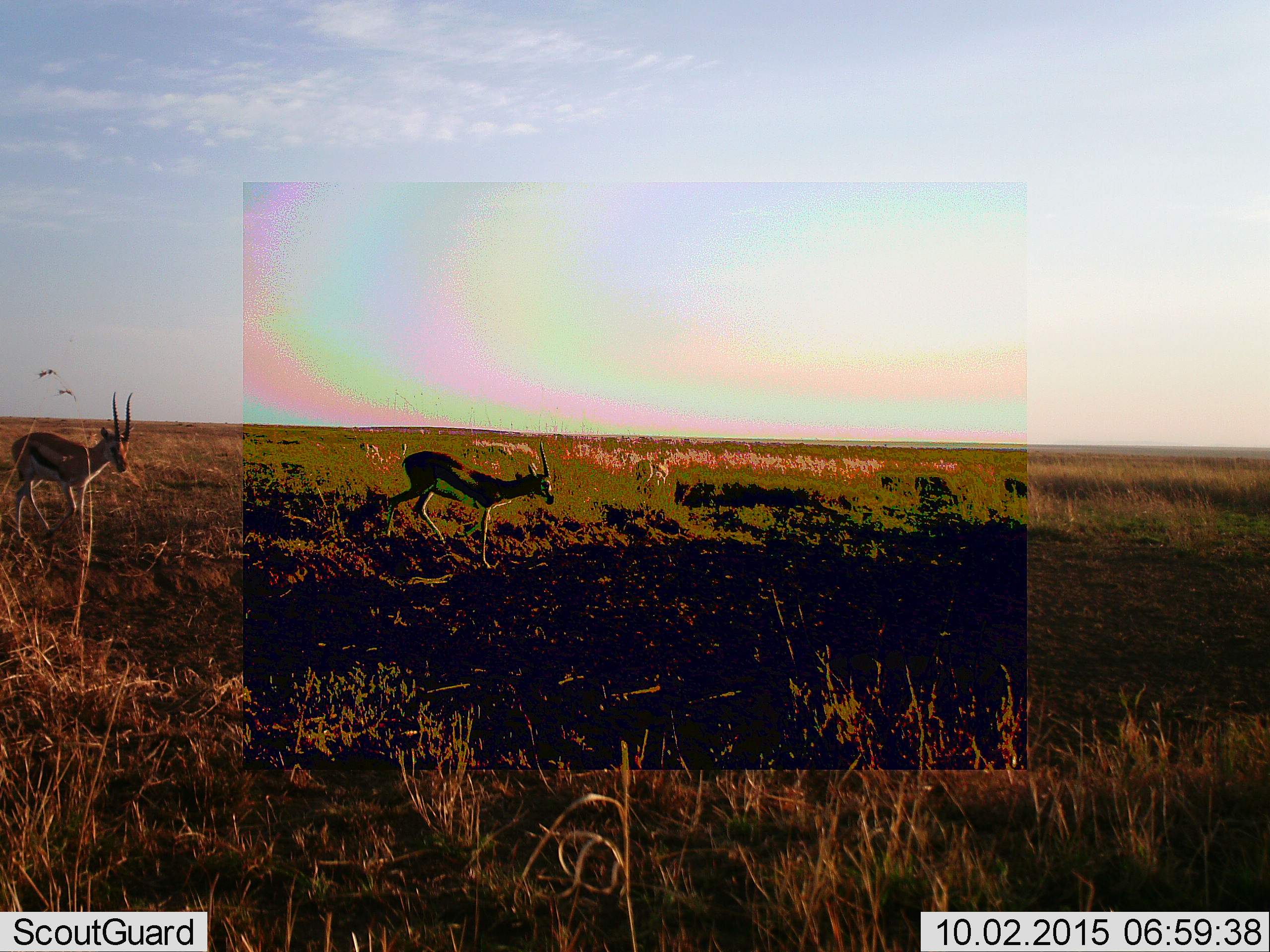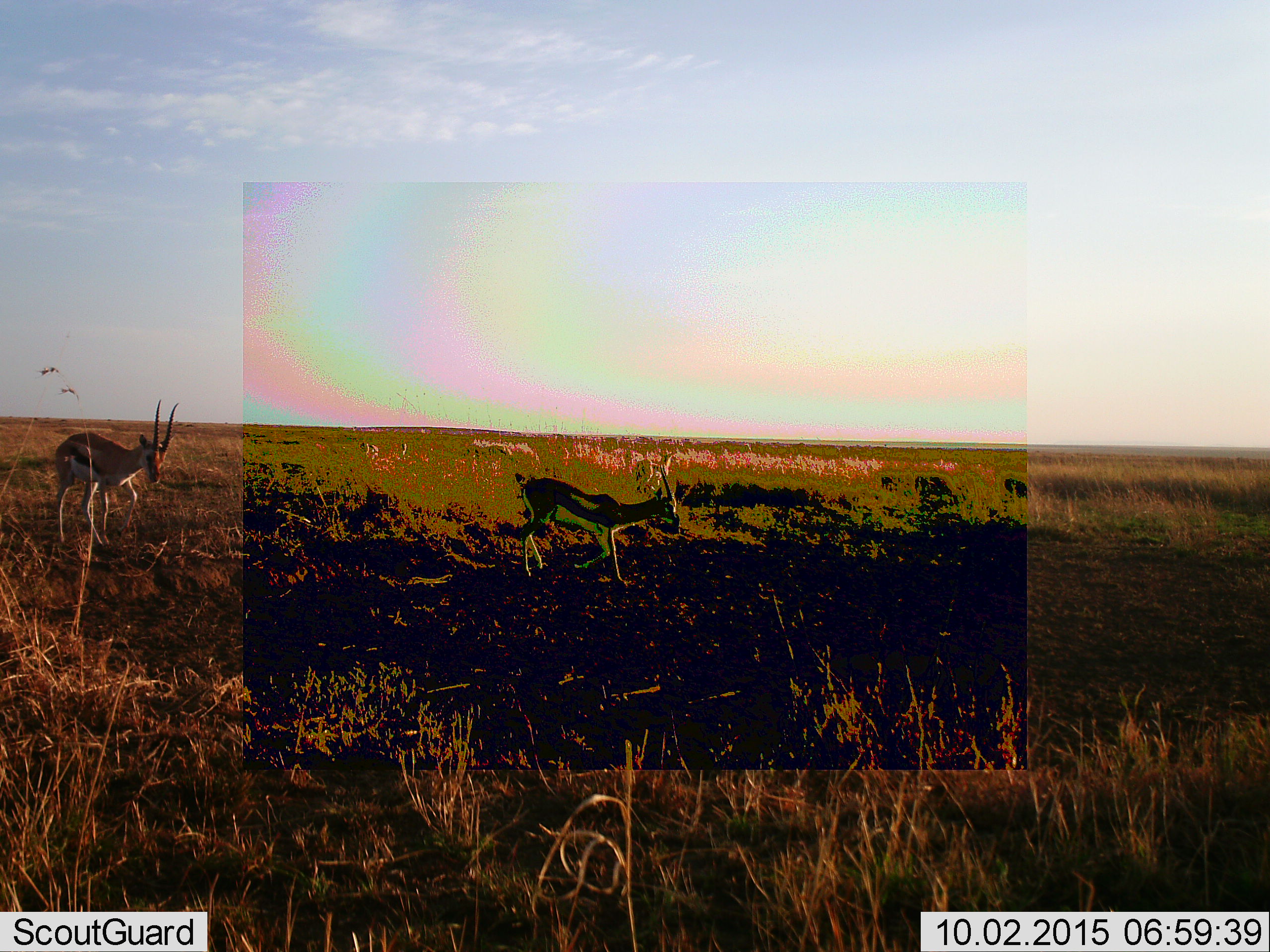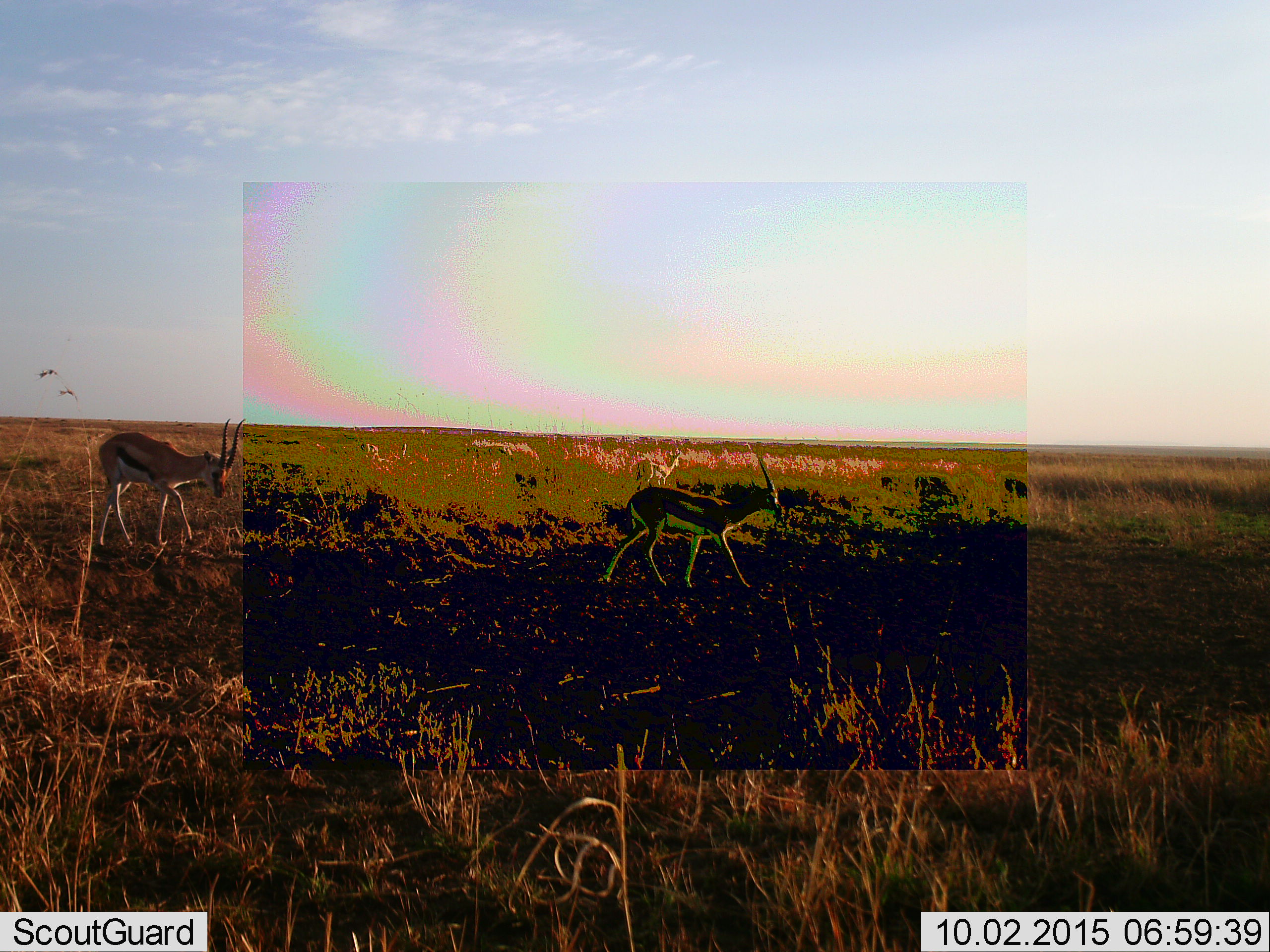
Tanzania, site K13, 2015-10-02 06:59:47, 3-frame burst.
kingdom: Animalia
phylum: Chordata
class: Mammalia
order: Artiodactyla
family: Bovidae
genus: Eudorcas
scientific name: Eudorcas thomsonii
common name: thomson's gazelle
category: gazellethomsons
Gazellethomsons (thomson's gazelle) (Eudorcas thomsonii), count 3. Behavior (volunteer vote fractions): standing 33%, resting 0%, moving 89%, interacting 0%. Young present (vote fraction): 11%. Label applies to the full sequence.